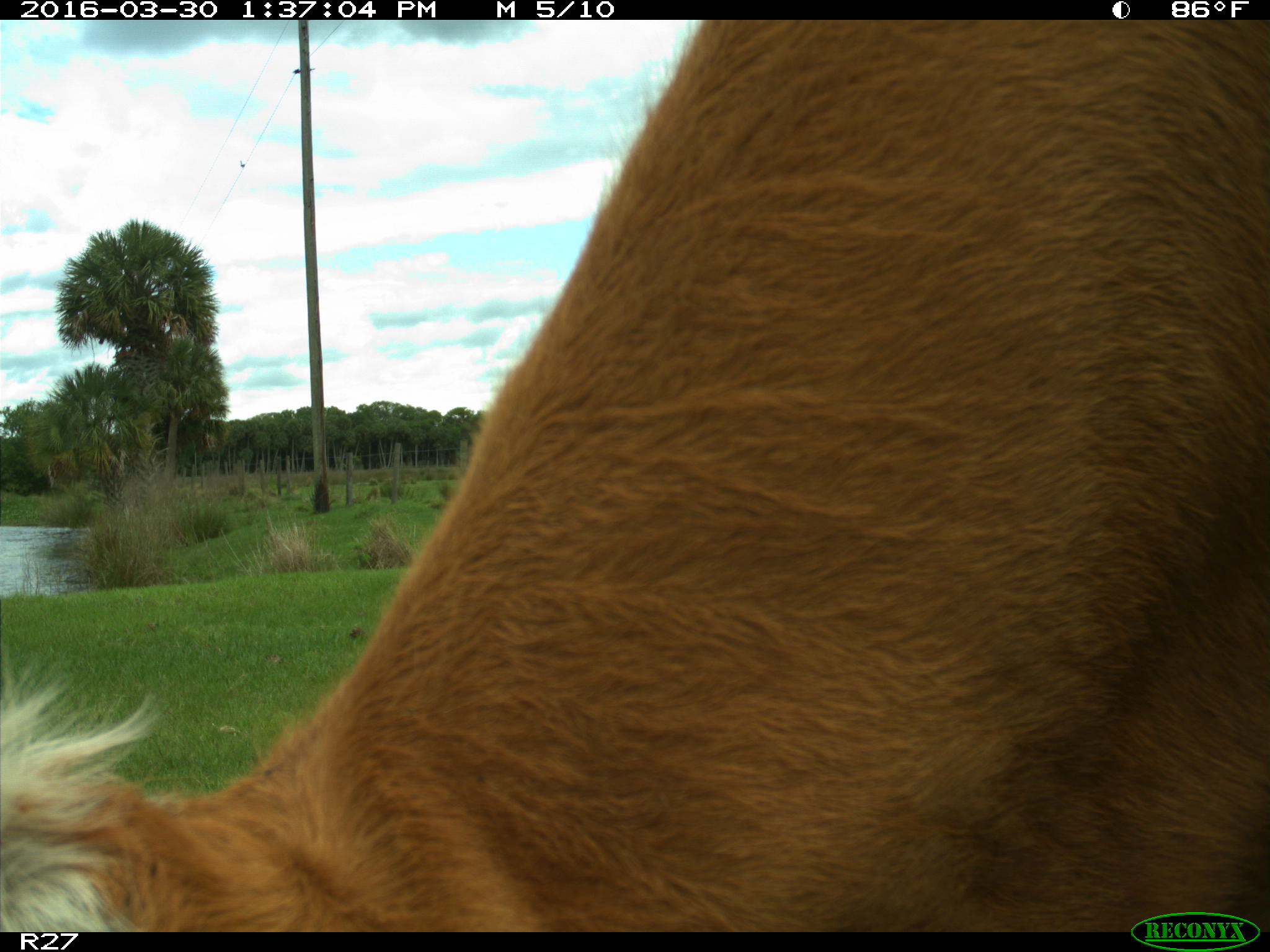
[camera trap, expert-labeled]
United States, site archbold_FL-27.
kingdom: Animalia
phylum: Chordata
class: Mammalia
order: Artiodactyla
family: Bovidae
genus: Bos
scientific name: Bos taurus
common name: domestic cow